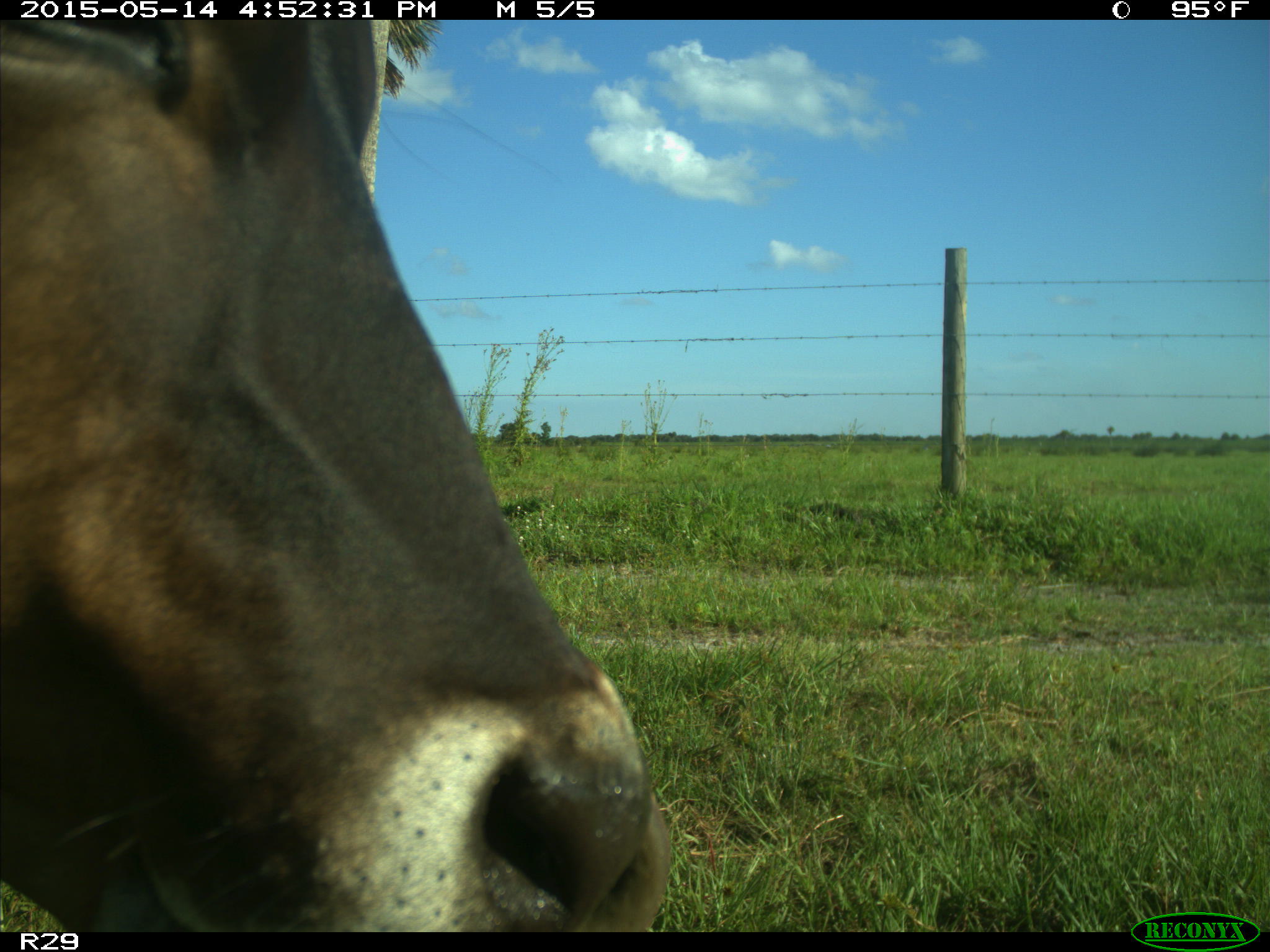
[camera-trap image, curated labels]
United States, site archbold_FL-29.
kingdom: Animalia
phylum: Chordata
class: Mammalia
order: Artiodactyla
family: Bovidae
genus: Bos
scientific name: Bos taurus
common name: domestic cow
Bos taurus (domestic cow).